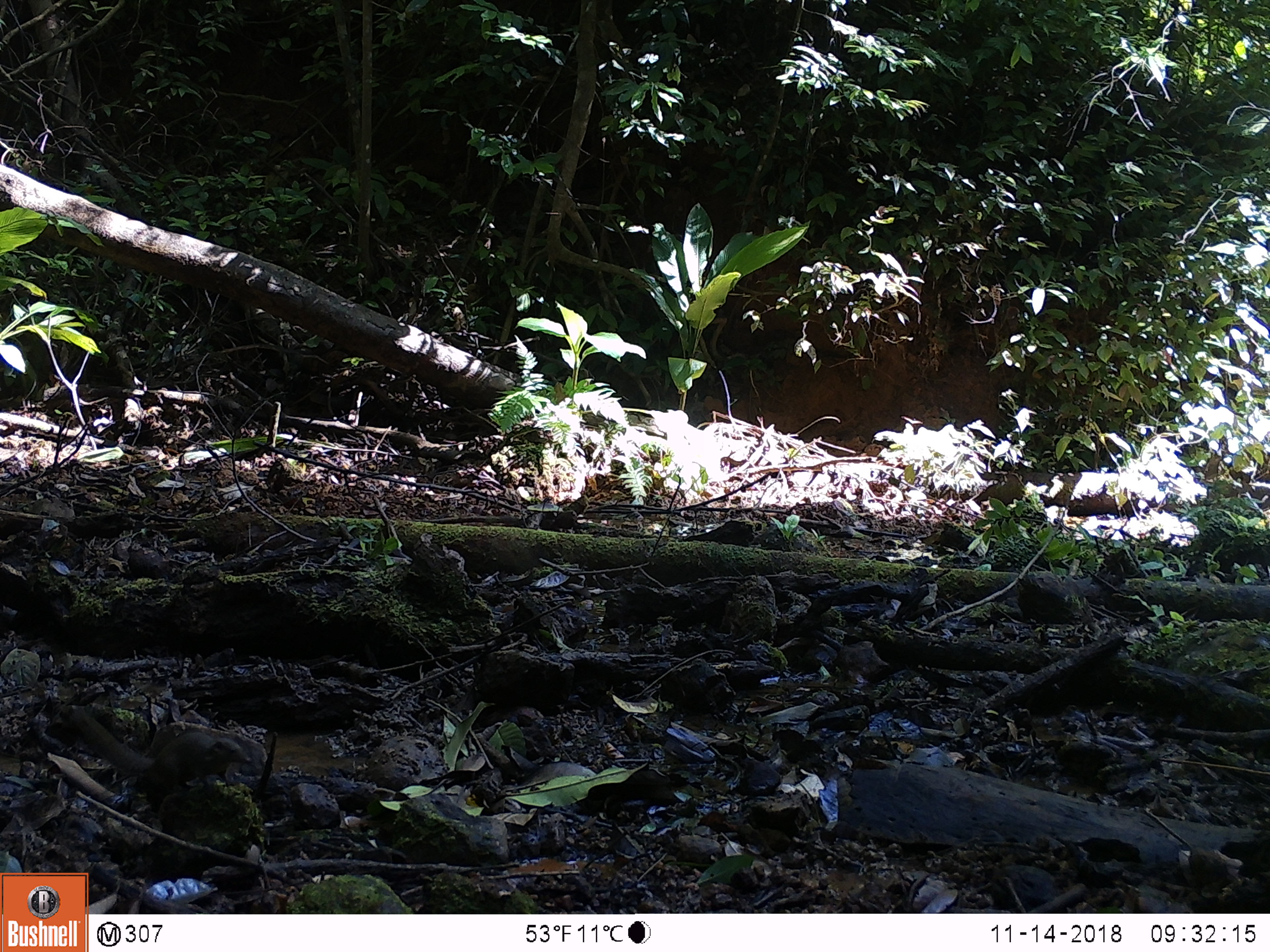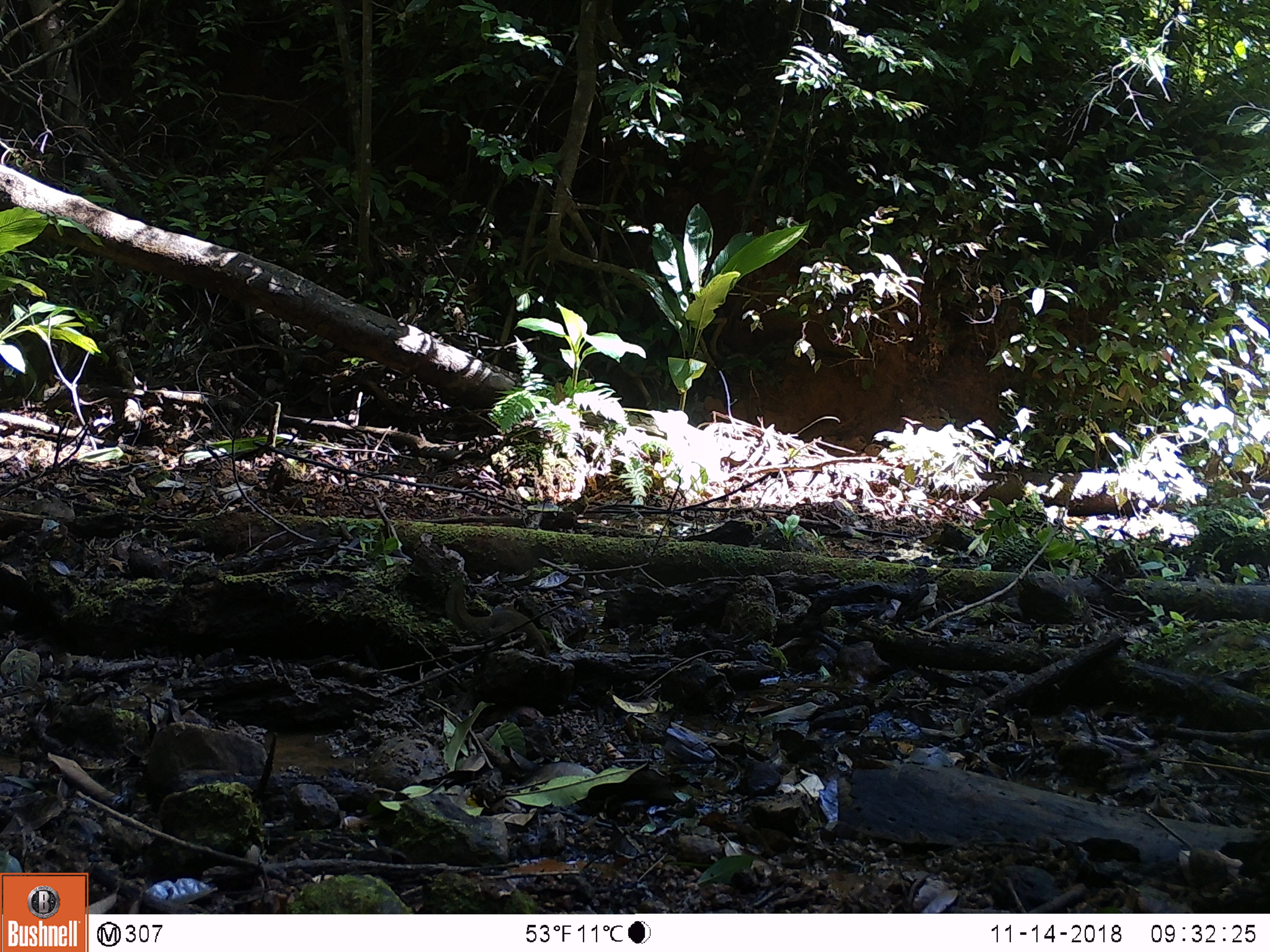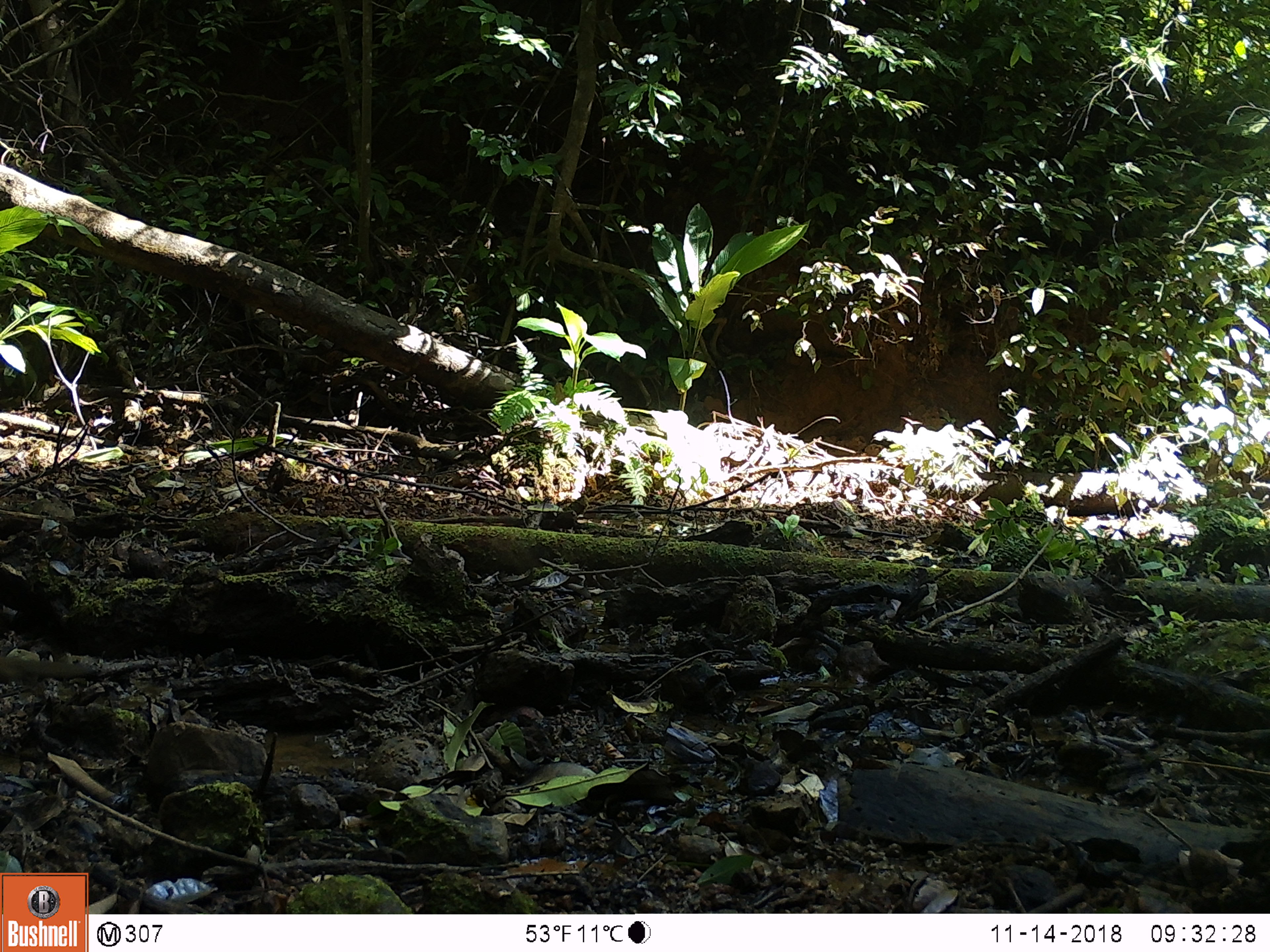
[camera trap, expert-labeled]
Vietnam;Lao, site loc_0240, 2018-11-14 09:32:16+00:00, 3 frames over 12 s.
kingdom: Animalia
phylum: Chordata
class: Mammalia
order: Scandentia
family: Tupaiidae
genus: Tupaia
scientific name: Tupaia belangeri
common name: northern treeshrew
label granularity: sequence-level